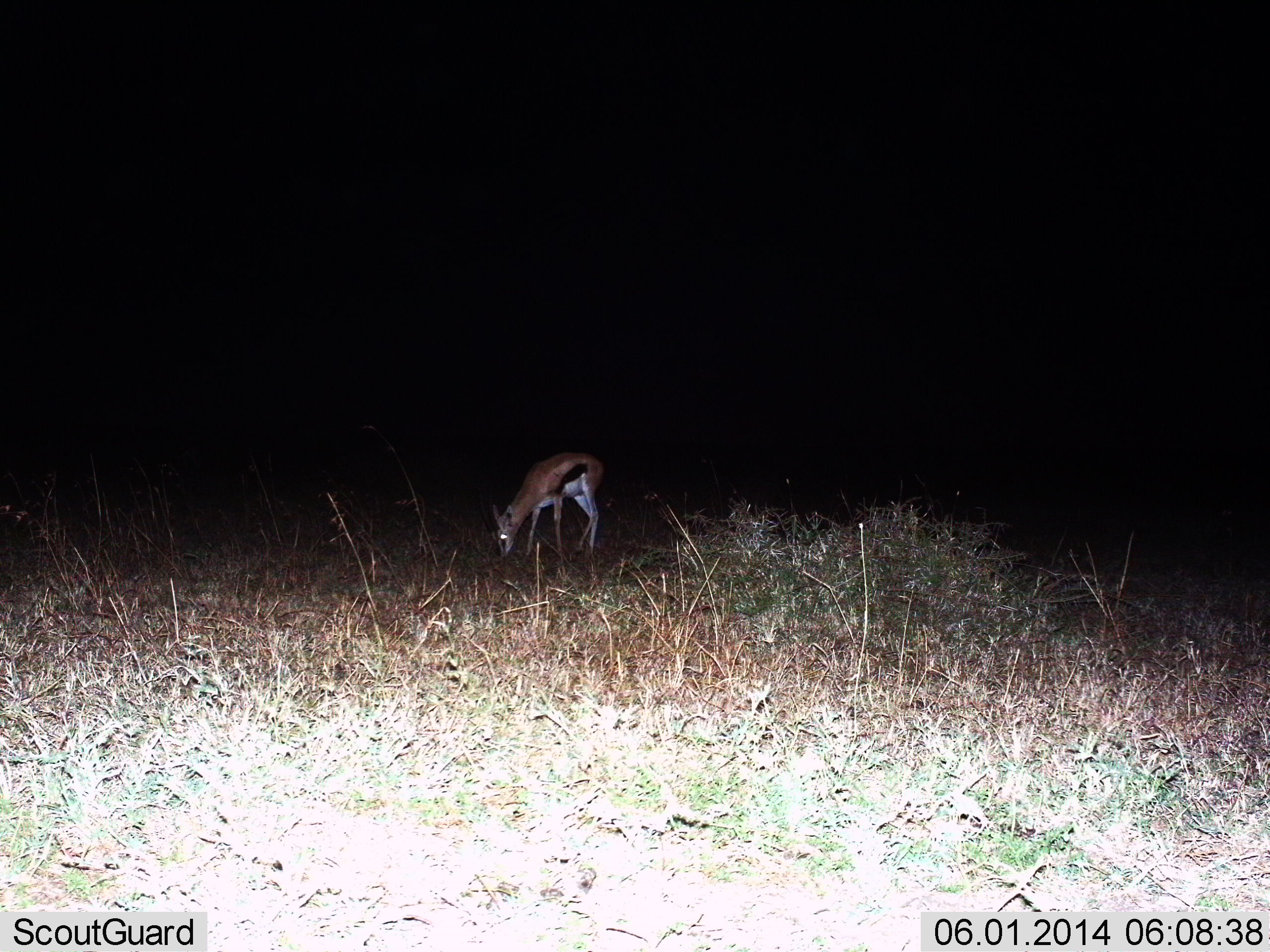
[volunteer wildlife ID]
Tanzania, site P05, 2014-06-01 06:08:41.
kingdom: Animalia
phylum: Chordata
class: Mammalia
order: Artiodactyla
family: Bovidae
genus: Eudorcas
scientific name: Eudorcas thomsonii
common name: thomson's gazelle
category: gazellethomsons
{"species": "gazellethomsons (thomson's gazelle) (Eudorcas thomsonii)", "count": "1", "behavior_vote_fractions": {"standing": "10%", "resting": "0%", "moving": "10%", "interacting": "0%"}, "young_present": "10%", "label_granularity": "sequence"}